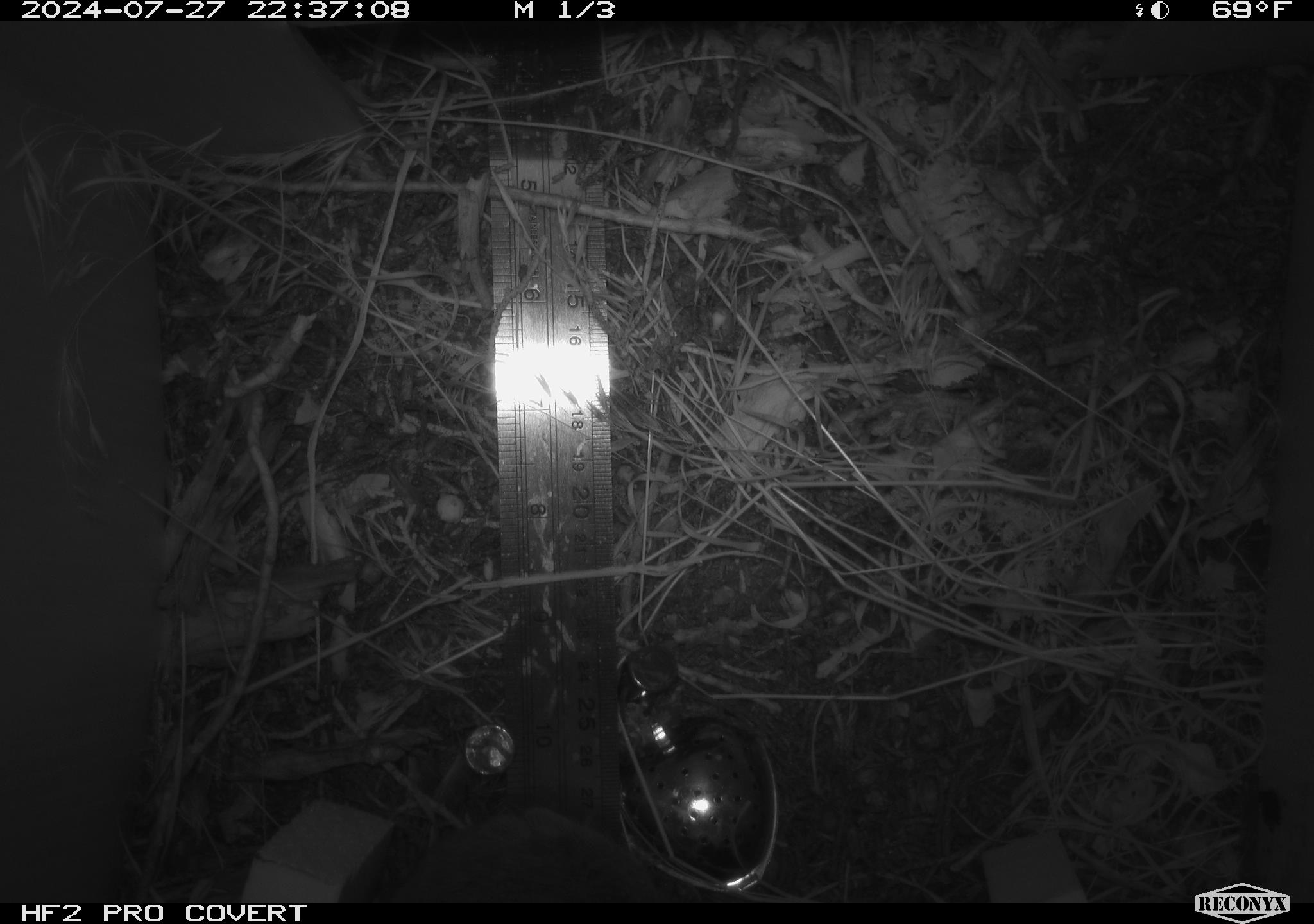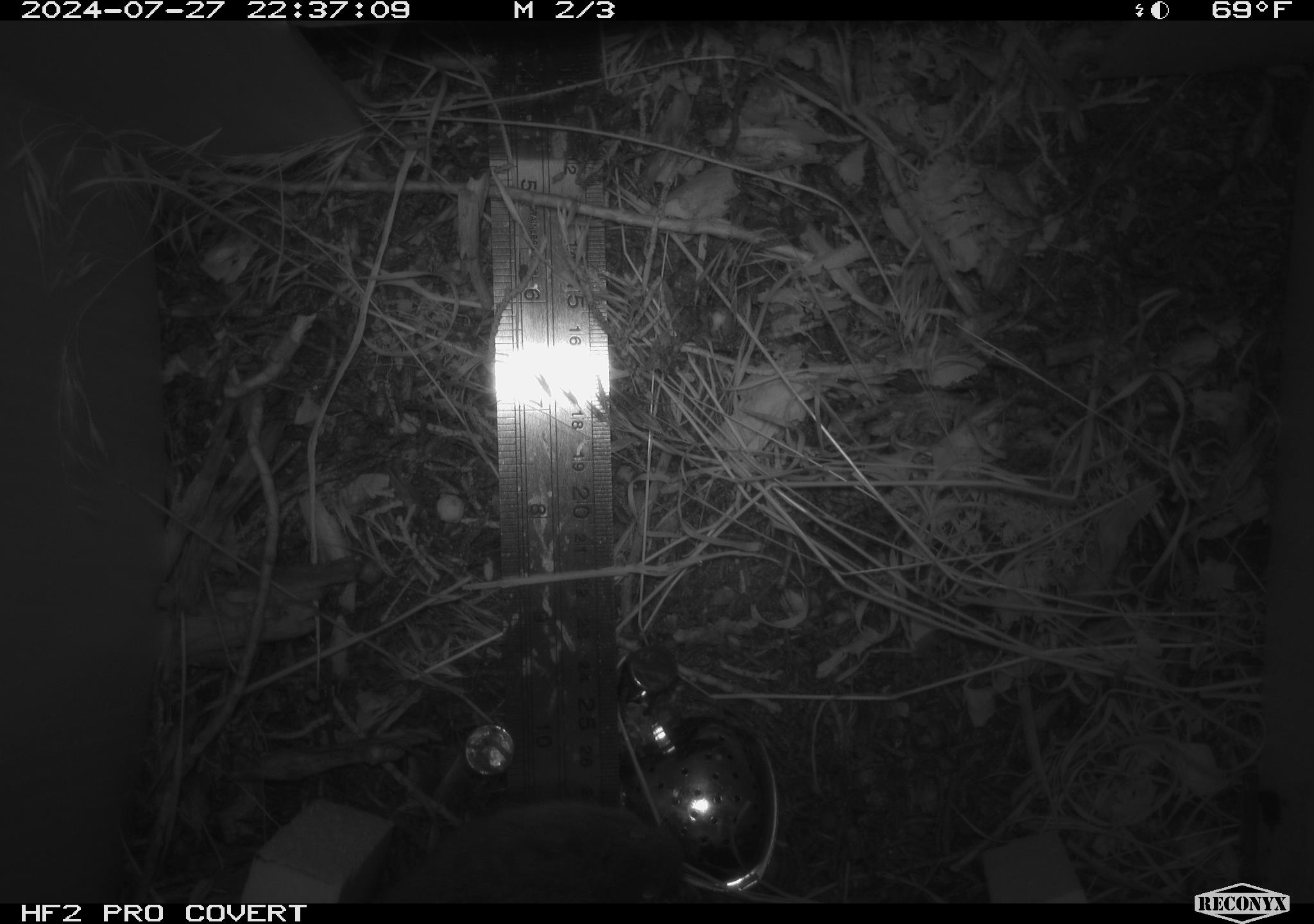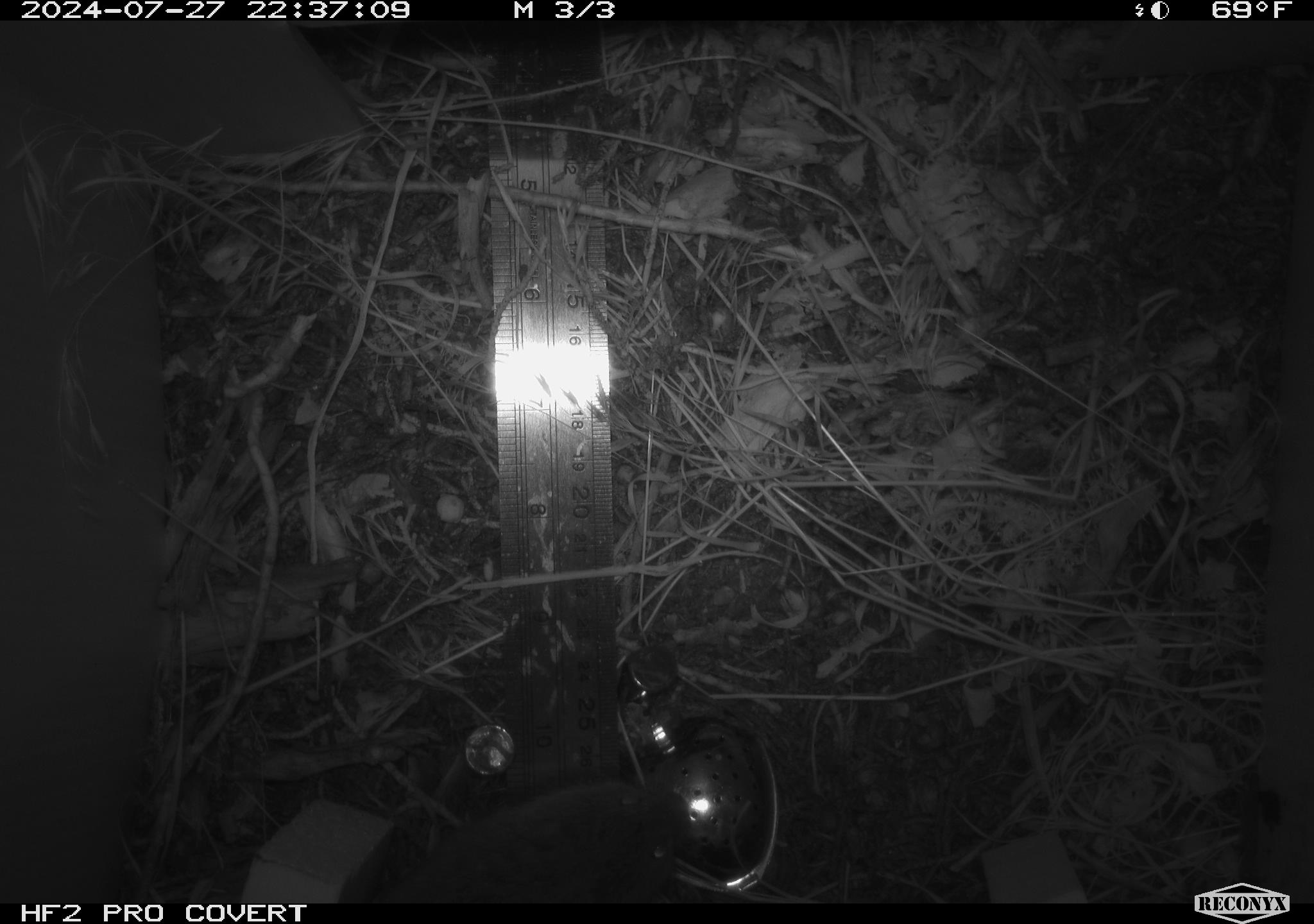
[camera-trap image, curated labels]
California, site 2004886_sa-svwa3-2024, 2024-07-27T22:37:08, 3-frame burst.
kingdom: Animalia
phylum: Chordata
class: Mammalia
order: Rodentia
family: Cricetidae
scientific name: Arvicolinae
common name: voles, lemmings, and muskrats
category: arvicolinae subfamily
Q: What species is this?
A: Arvicolinae subfamily (voles, lemmings, and muskrats) (Arvicolinae).